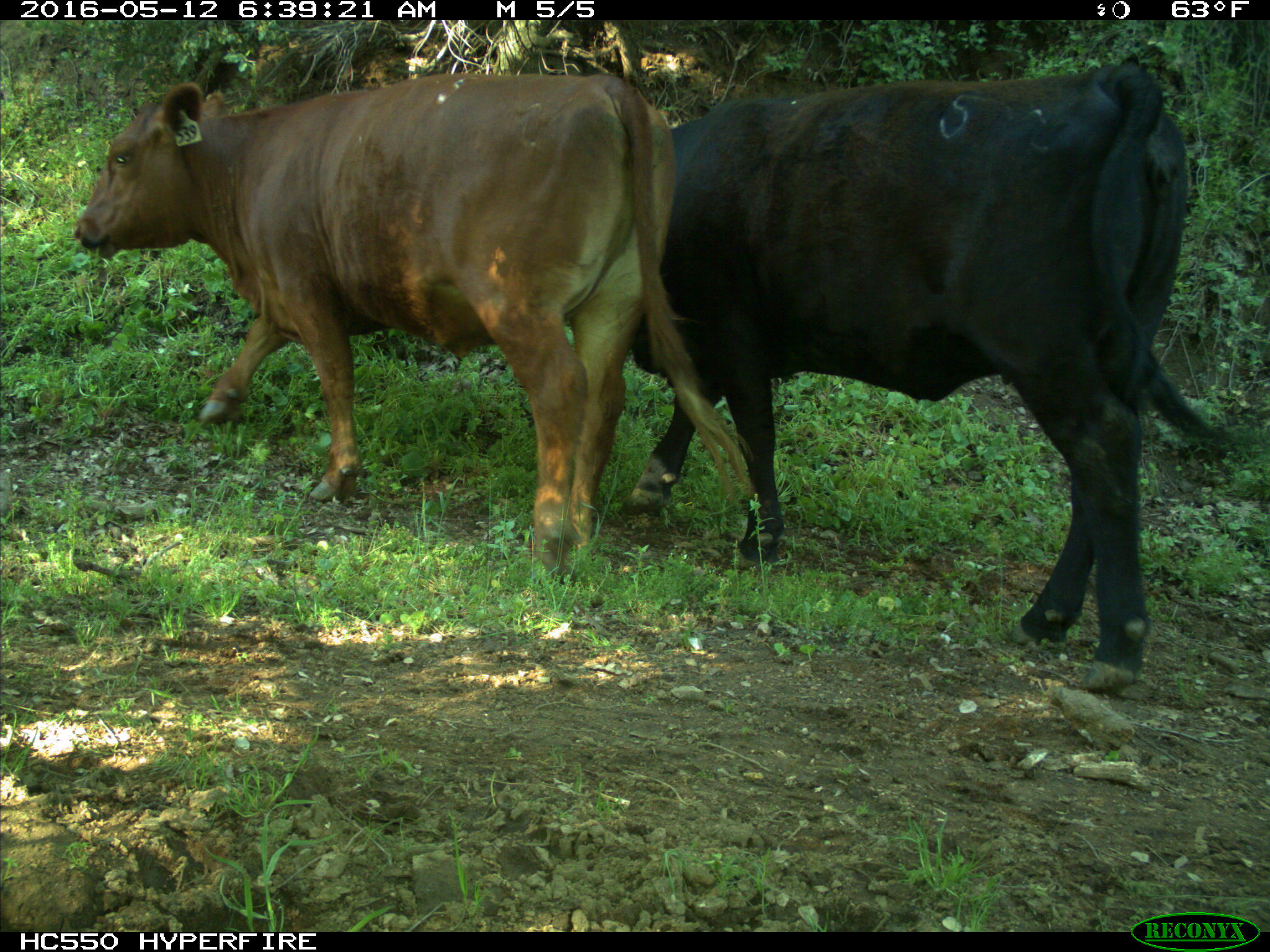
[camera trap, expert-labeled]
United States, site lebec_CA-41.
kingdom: Animalia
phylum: Chordata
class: Mammalia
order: Artiodactyla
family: Bovidae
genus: Bos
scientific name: Bos taurus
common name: domestic cow